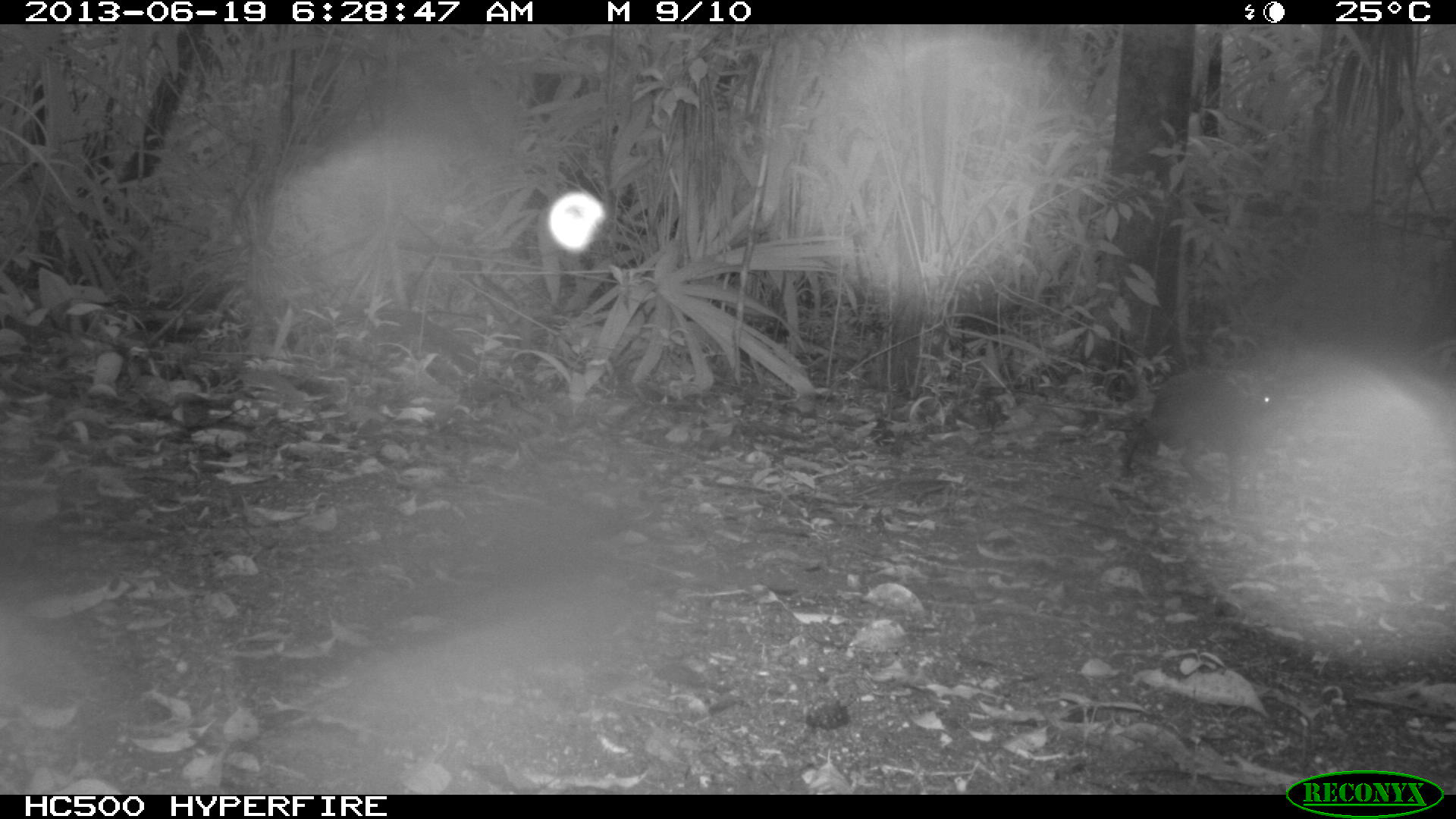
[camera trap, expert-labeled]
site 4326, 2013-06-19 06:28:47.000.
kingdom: Animalia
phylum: Chordata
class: Mammalia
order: Rodentia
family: Dasyproctidae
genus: Dasyprocta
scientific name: Dasyprocta punctata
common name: central american agouti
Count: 1.